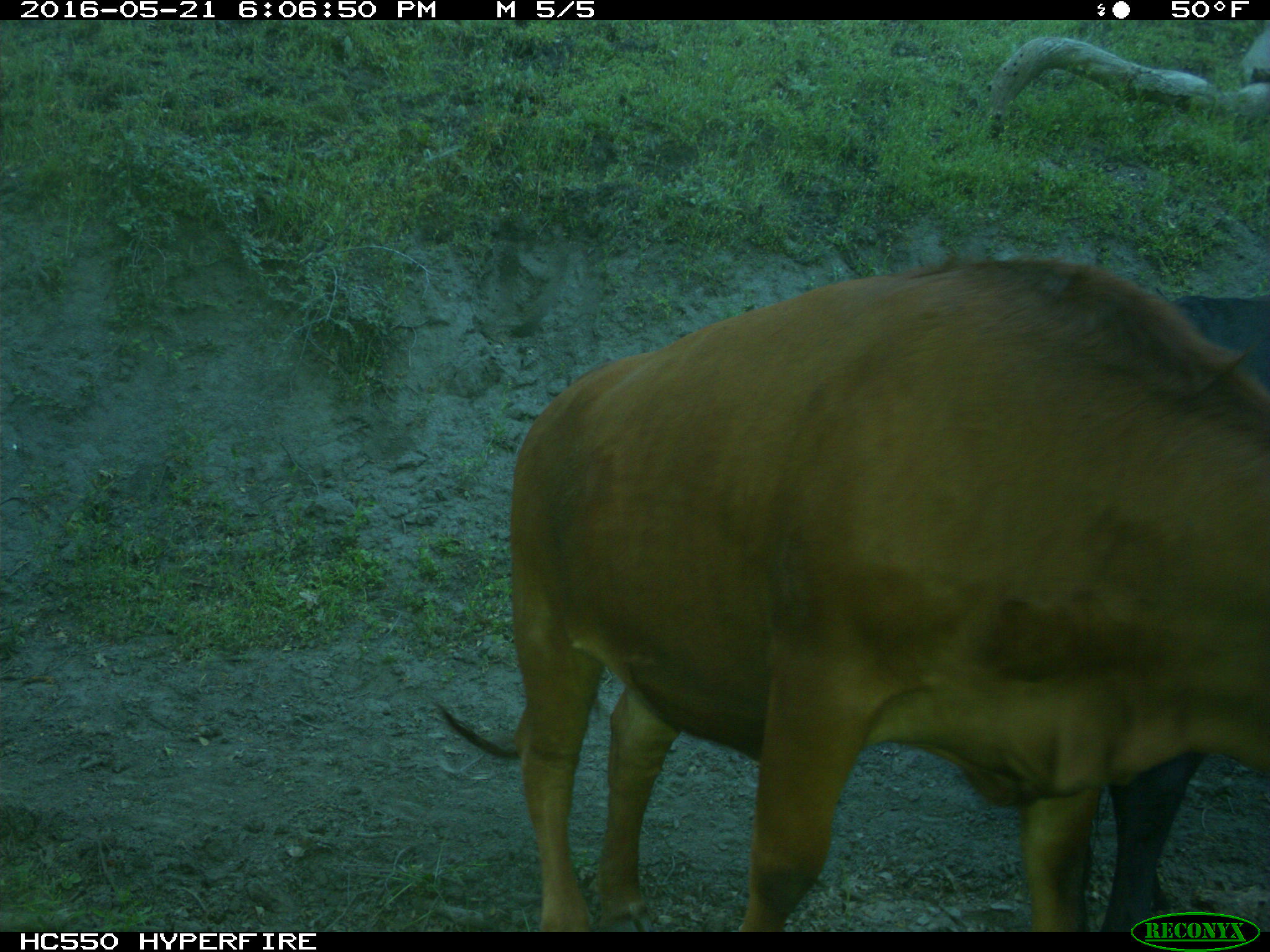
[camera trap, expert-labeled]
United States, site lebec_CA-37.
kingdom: Animalia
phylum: Chordata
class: Mammalia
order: Artiodactyla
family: Bovidae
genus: Bos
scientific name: Bos taurus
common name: domestic cow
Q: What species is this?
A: Bos taurus (domestic cow).